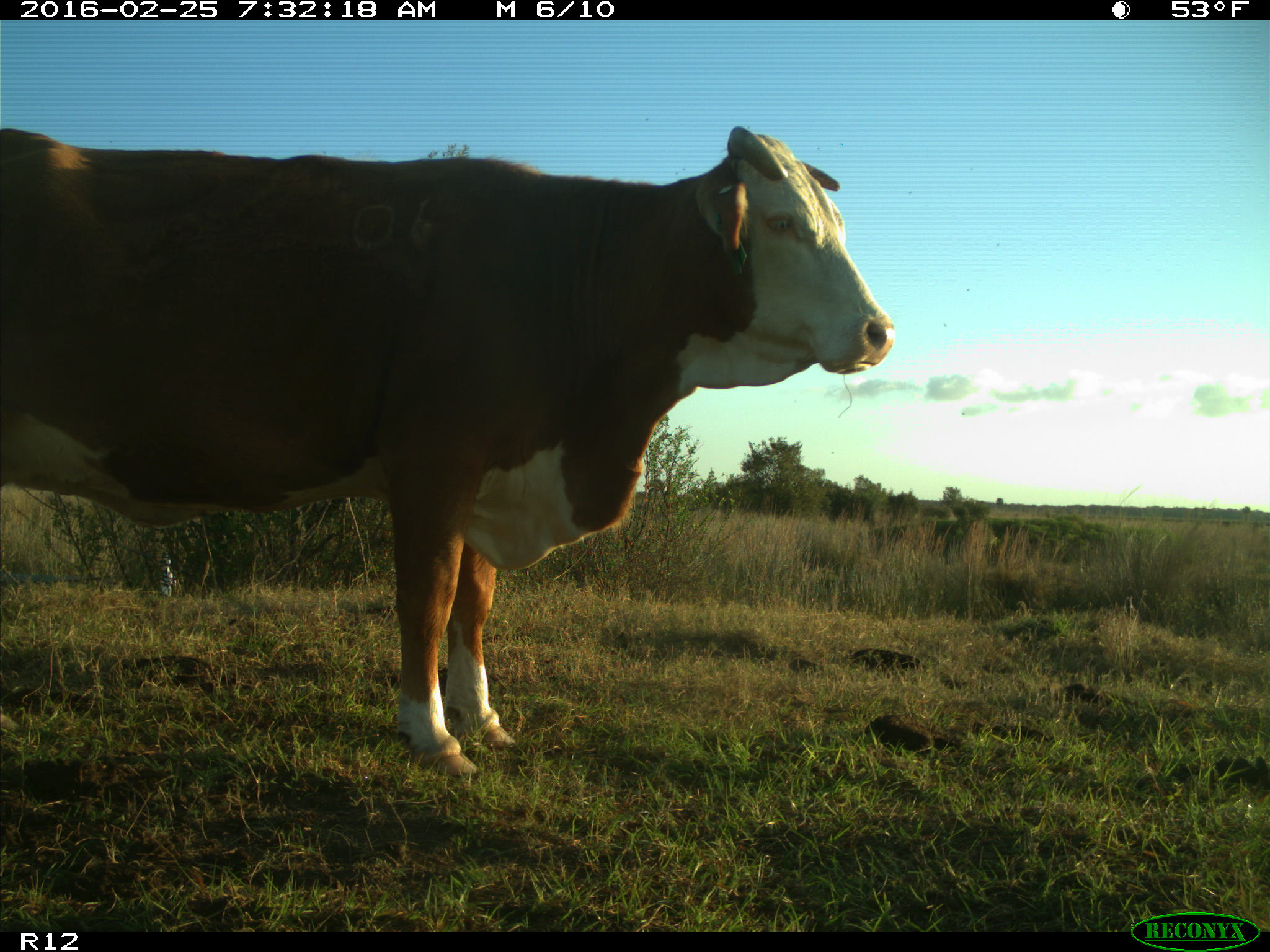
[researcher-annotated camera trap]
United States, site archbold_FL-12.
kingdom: Animalia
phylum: Chordata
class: Mammalia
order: Artiodactyla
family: Bovidae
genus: Bos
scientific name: Bos taurus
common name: domestic cow